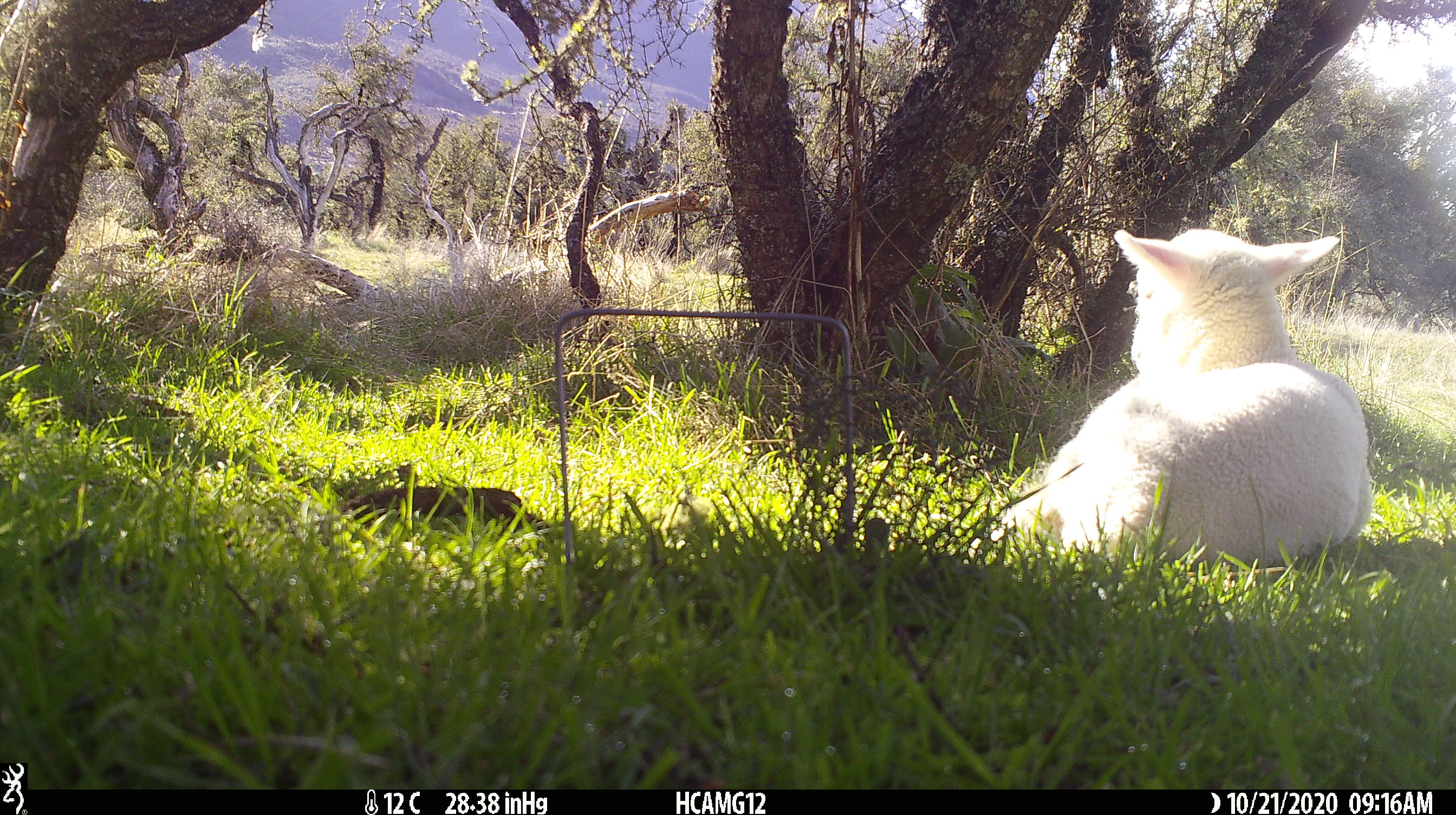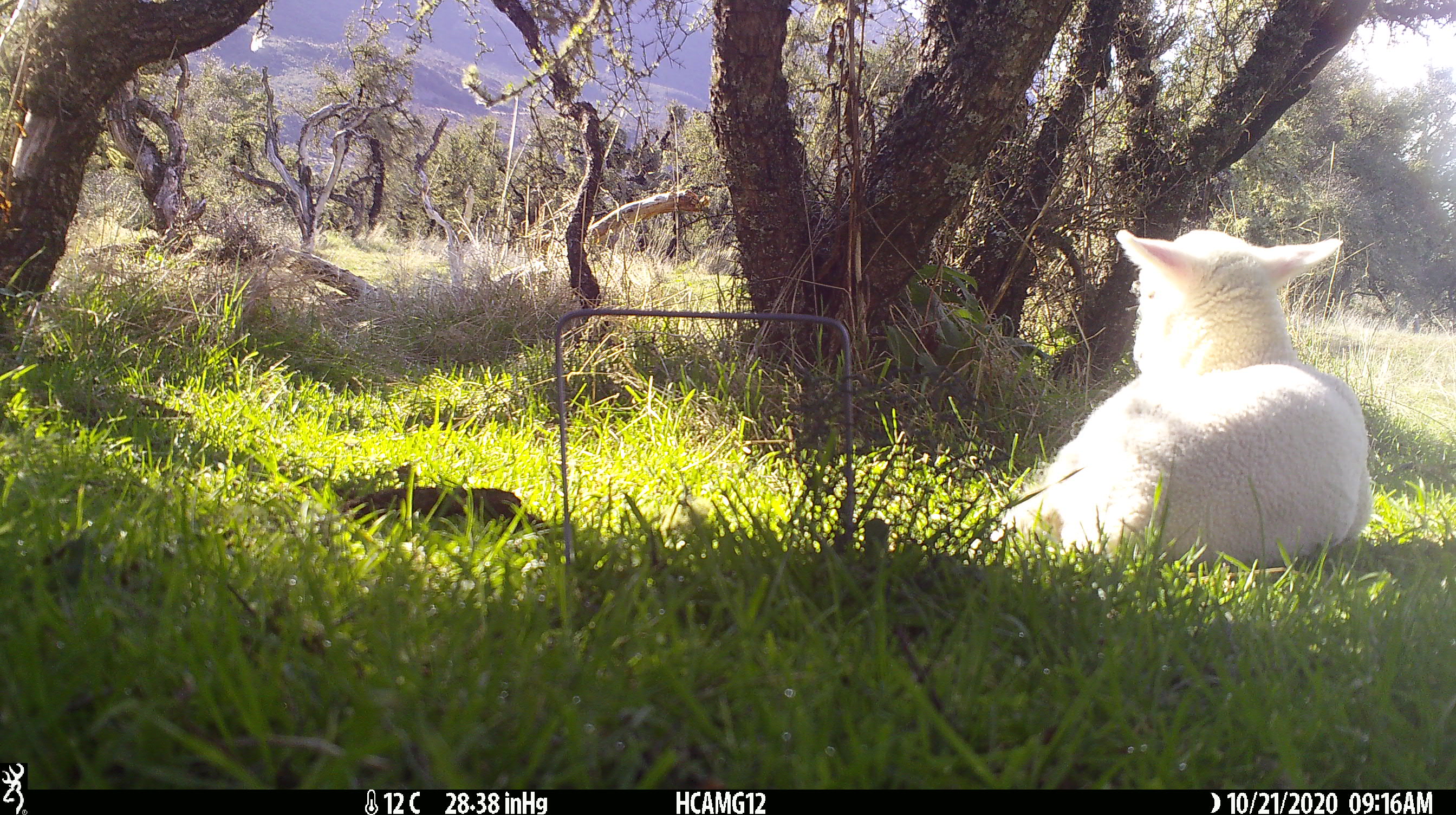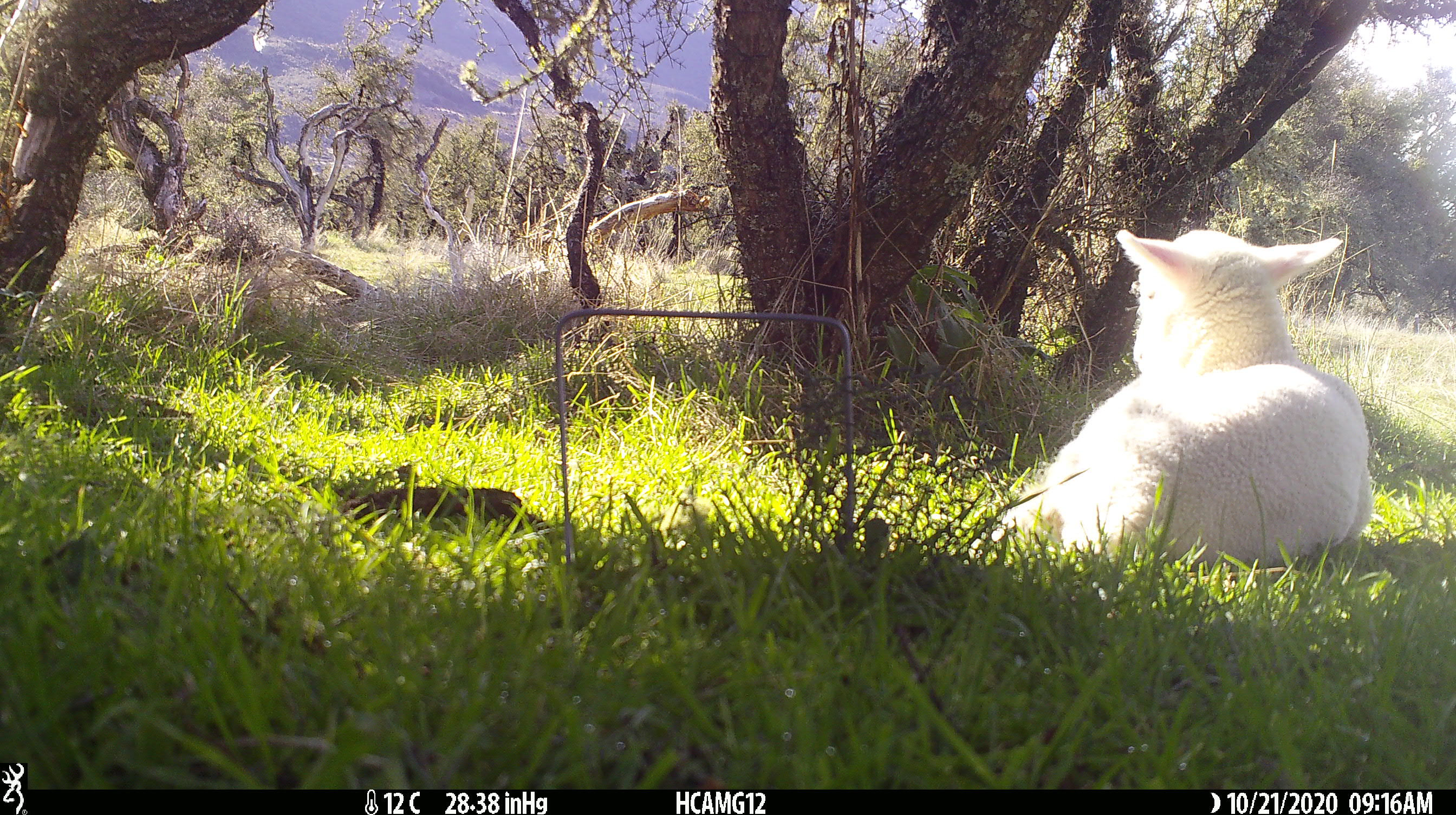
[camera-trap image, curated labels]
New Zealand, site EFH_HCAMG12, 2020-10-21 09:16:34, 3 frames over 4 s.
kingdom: Animalia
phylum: Chordata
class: Mammalia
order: Artiodactyla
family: Bovidae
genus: Ovis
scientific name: Ovis aries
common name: domestic sheep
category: sheep